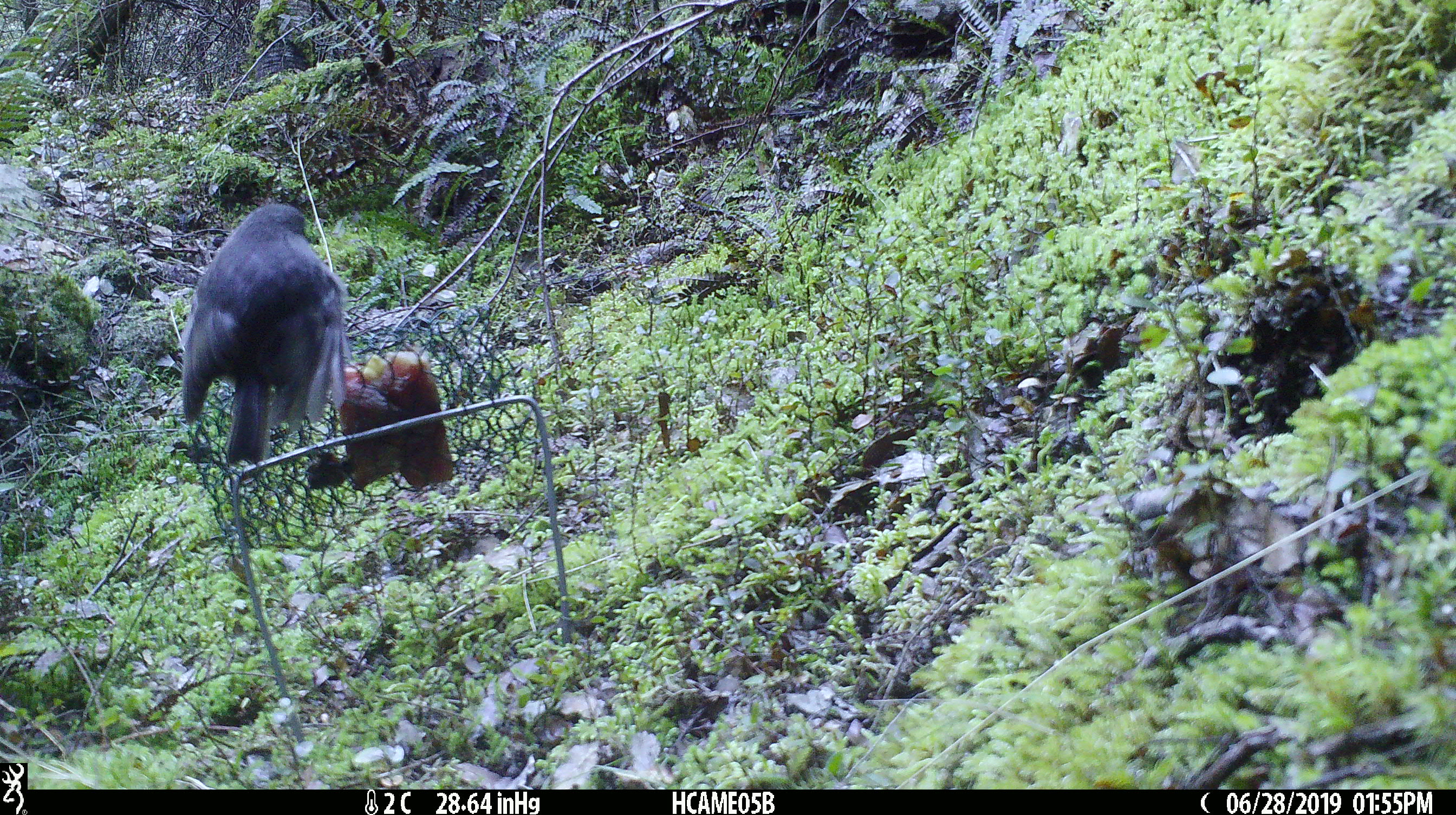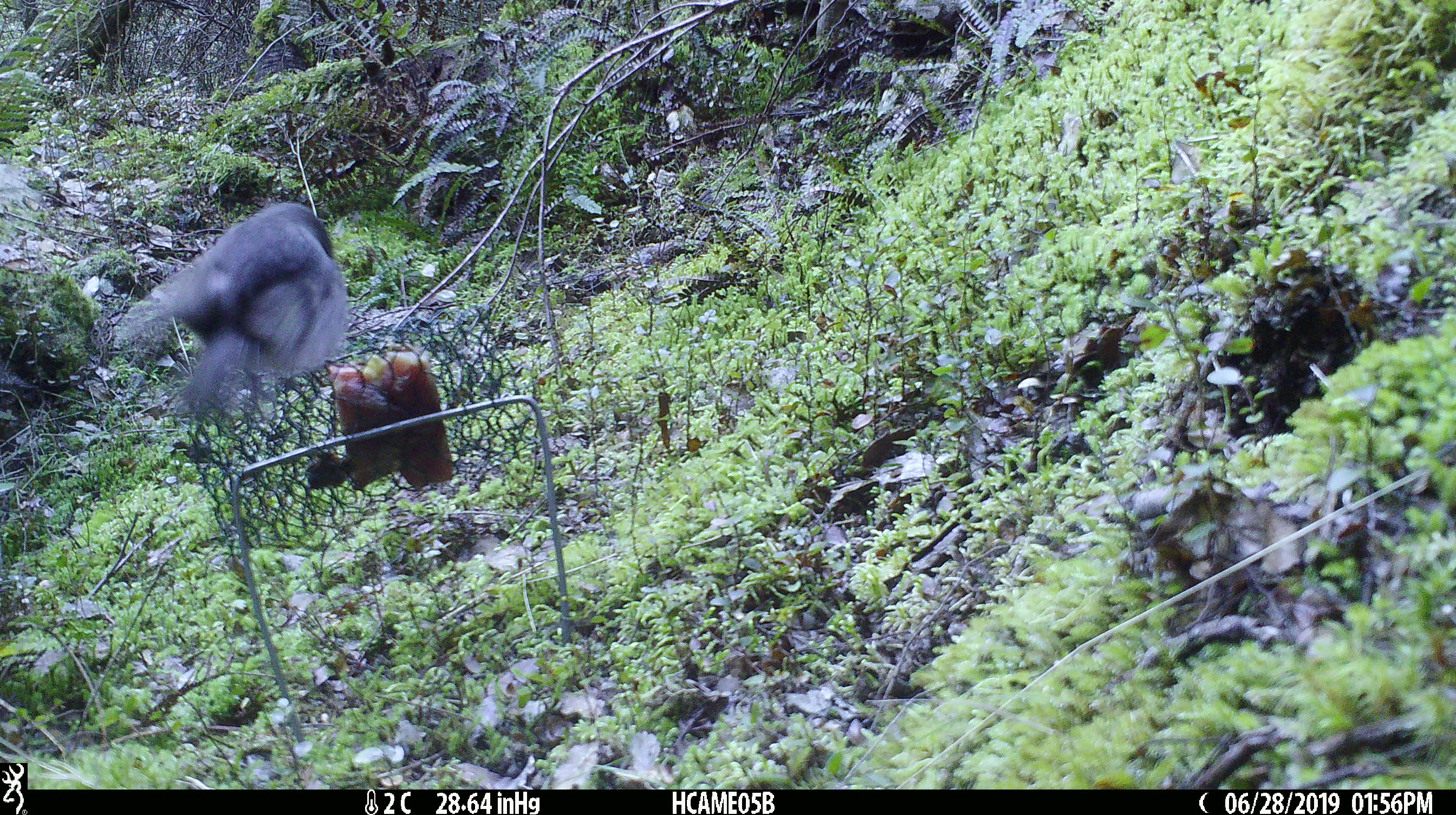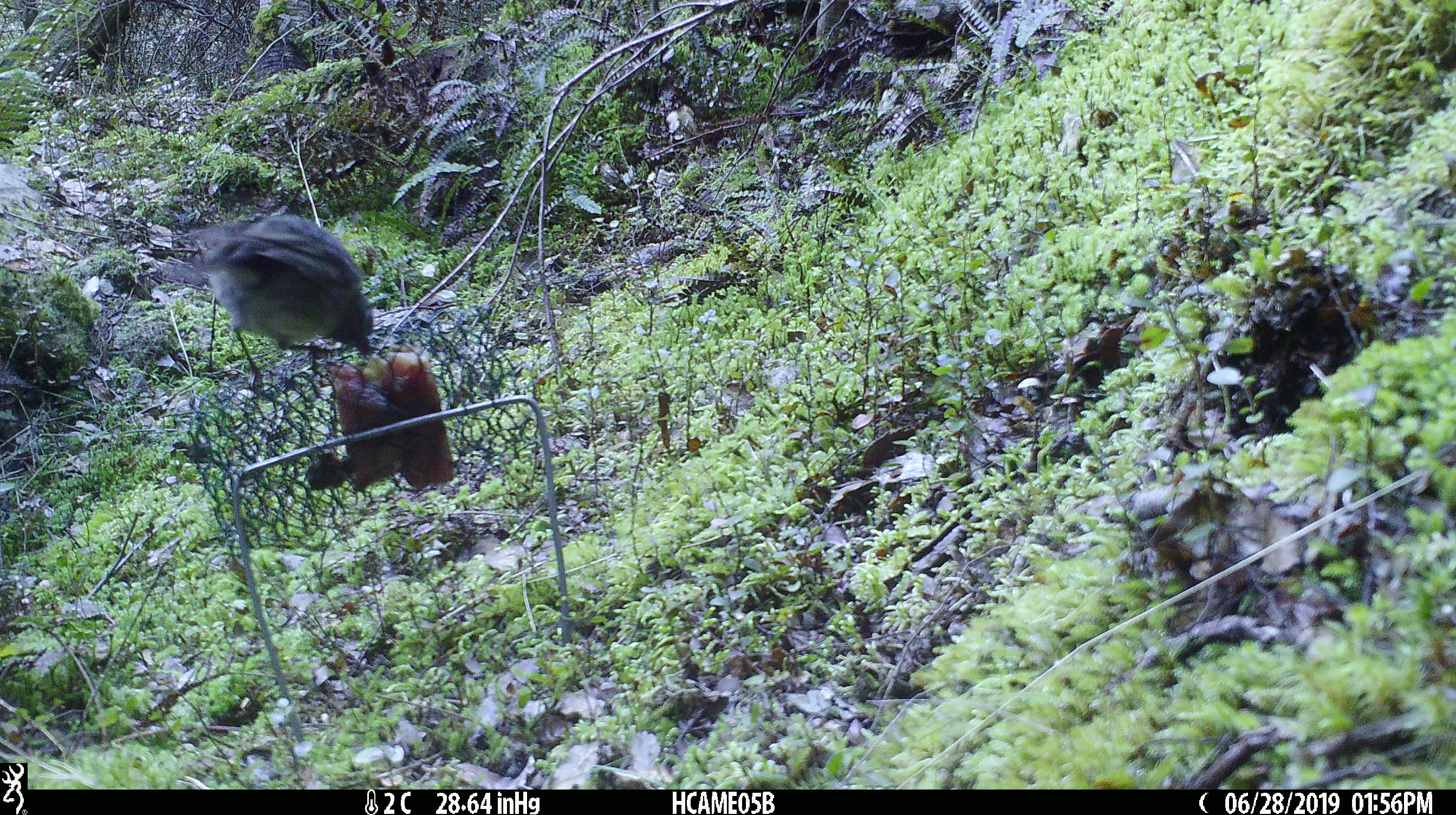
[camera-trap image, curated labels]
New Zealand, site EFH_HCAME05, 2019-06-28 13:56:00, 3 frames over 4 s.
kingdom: Animalia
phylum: Chordata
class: Aves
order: Passeriformes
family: Petroicidae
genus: Petroica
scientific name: Petroica australis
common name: new zealand robin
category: robin